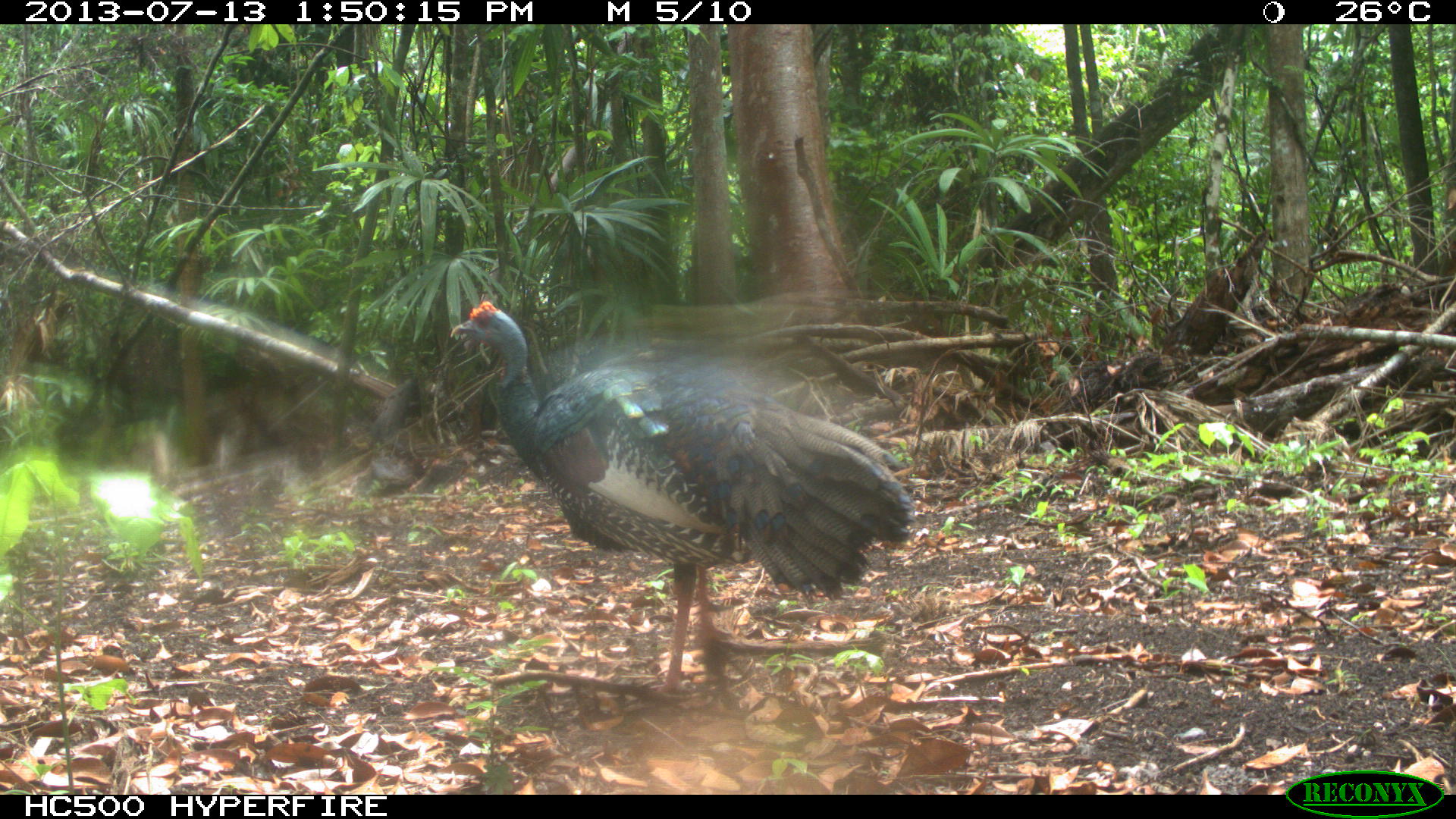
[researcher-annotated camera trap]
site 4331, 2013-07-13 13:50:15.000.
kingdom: Animalia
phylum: Chordata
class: Aves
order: Galliformes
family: Phasianidae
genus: Meleagris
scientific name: Meleagris ocellata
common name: ocellated turkey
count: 1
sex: male